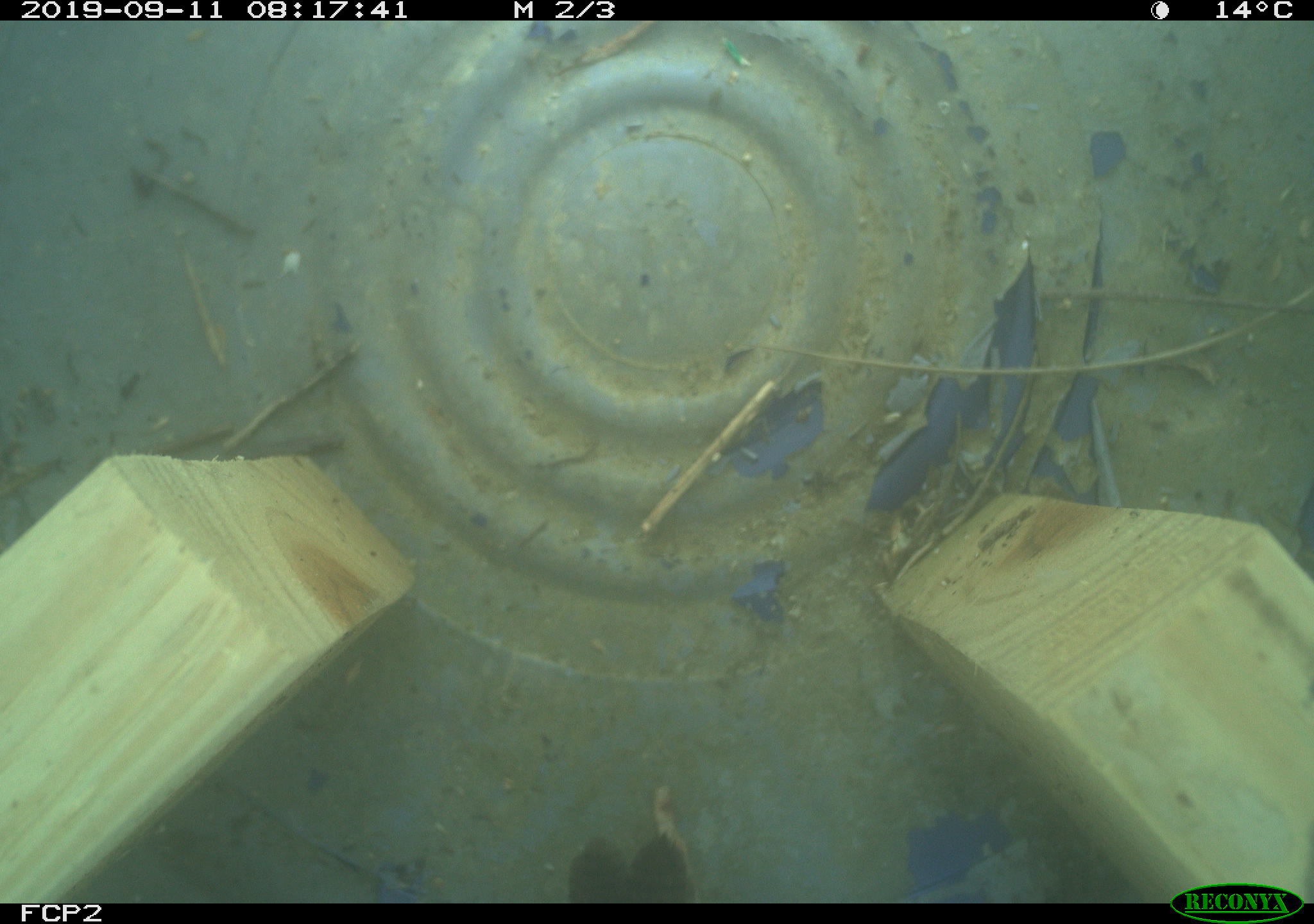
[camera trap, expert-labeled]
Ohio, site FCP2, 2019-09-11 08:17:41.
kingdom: Animalia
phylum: Chordata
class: Aves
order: Passeriformes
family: Troglodytidae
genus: Troglodytes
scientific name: Troglodytes aedon aedon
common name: northern house wren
Northern house wren (Troglodytes aedon aedon).